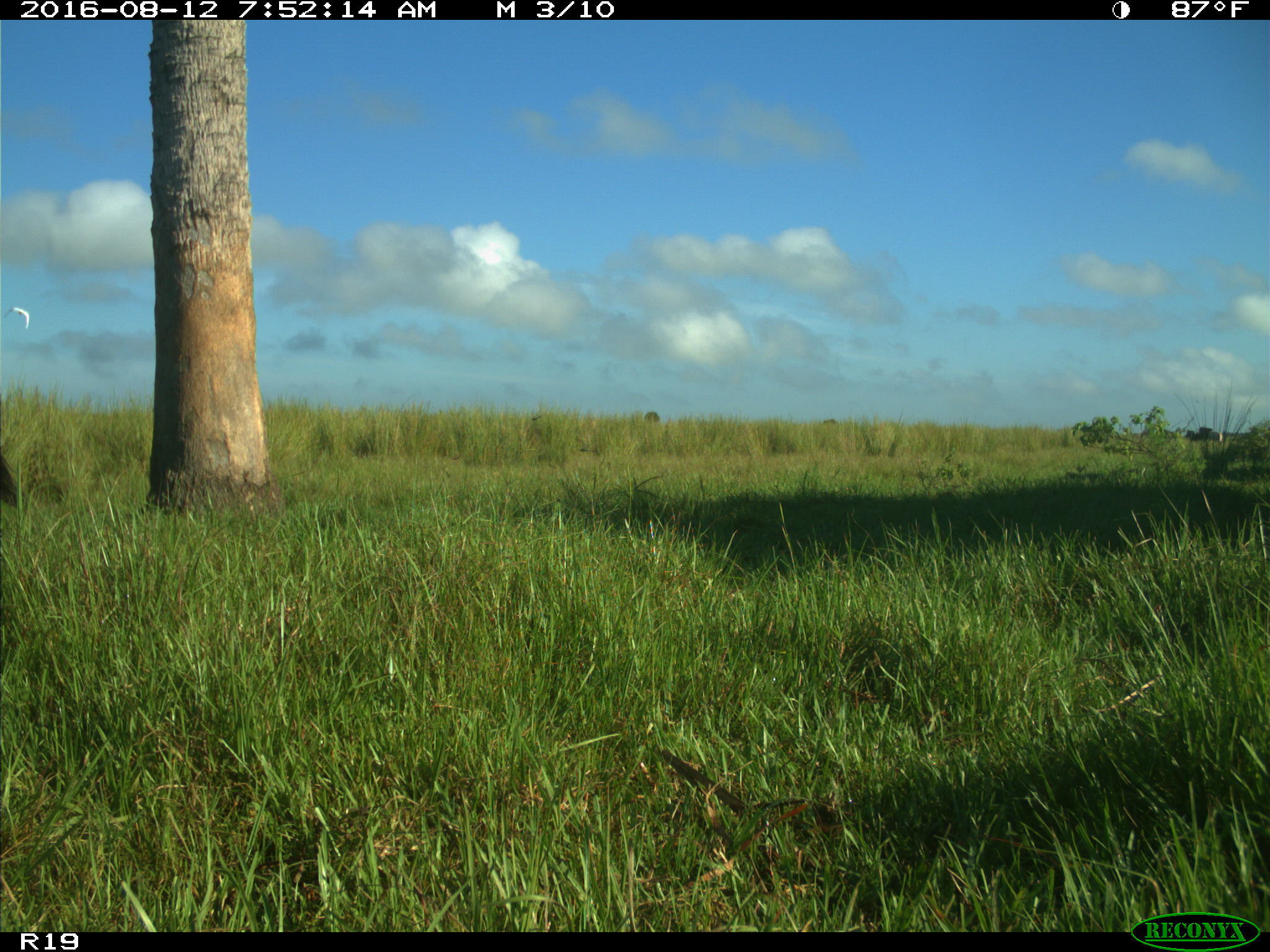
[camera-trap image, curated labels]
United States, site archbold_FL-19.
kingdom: Animalia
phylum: Chordata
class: Mammalia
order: Artiodactyla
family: Bovidae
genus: Bos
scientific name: Bos taurus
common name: domestic cow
Bos taurus (domestic cow).